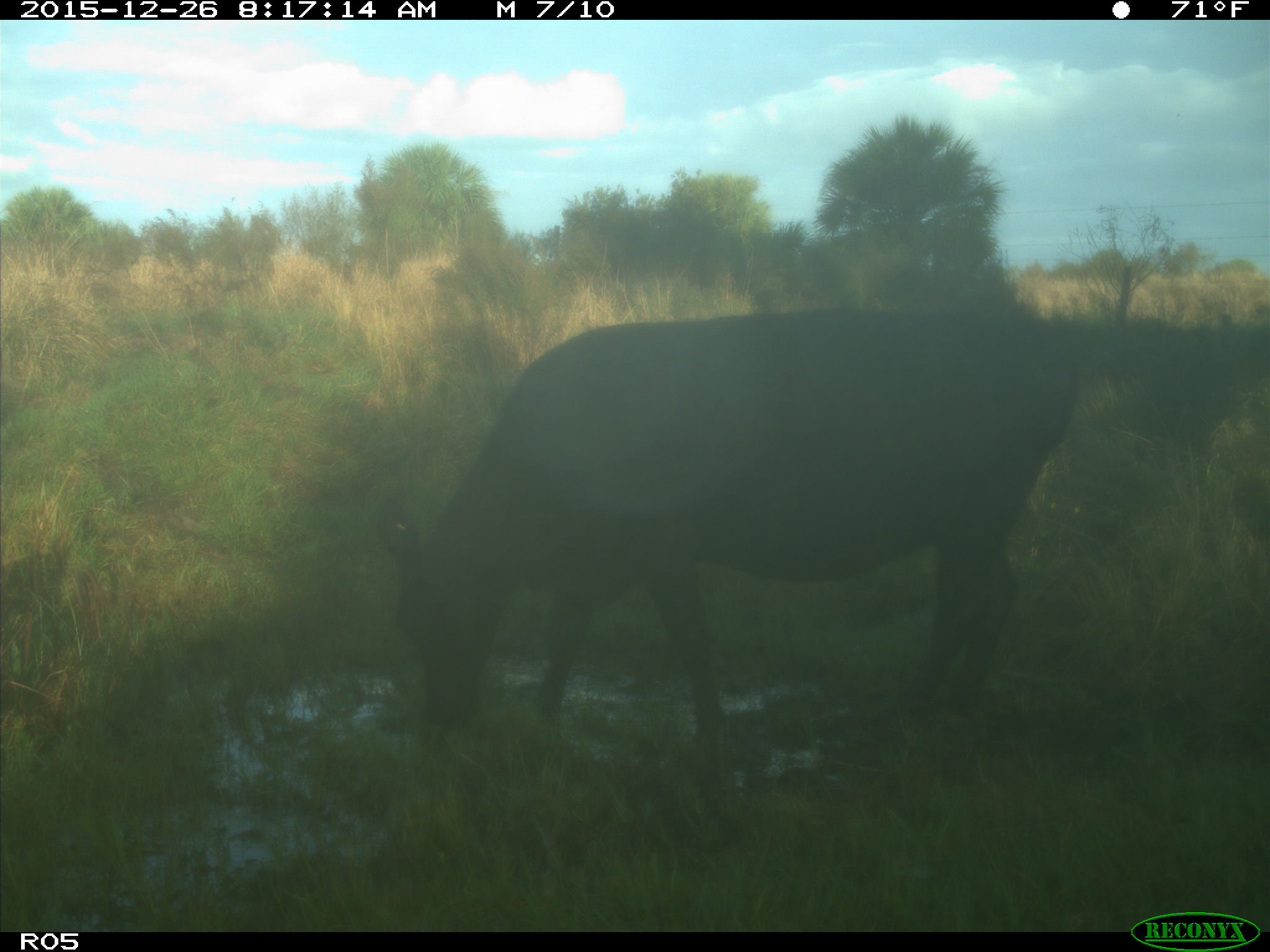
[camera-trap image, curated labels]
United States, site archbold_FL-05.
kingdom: Animalia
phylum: Chordata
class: Mammalia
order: Artiodactyla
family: Bovidae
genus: Bos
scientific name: Bos taurus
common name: domestic cow